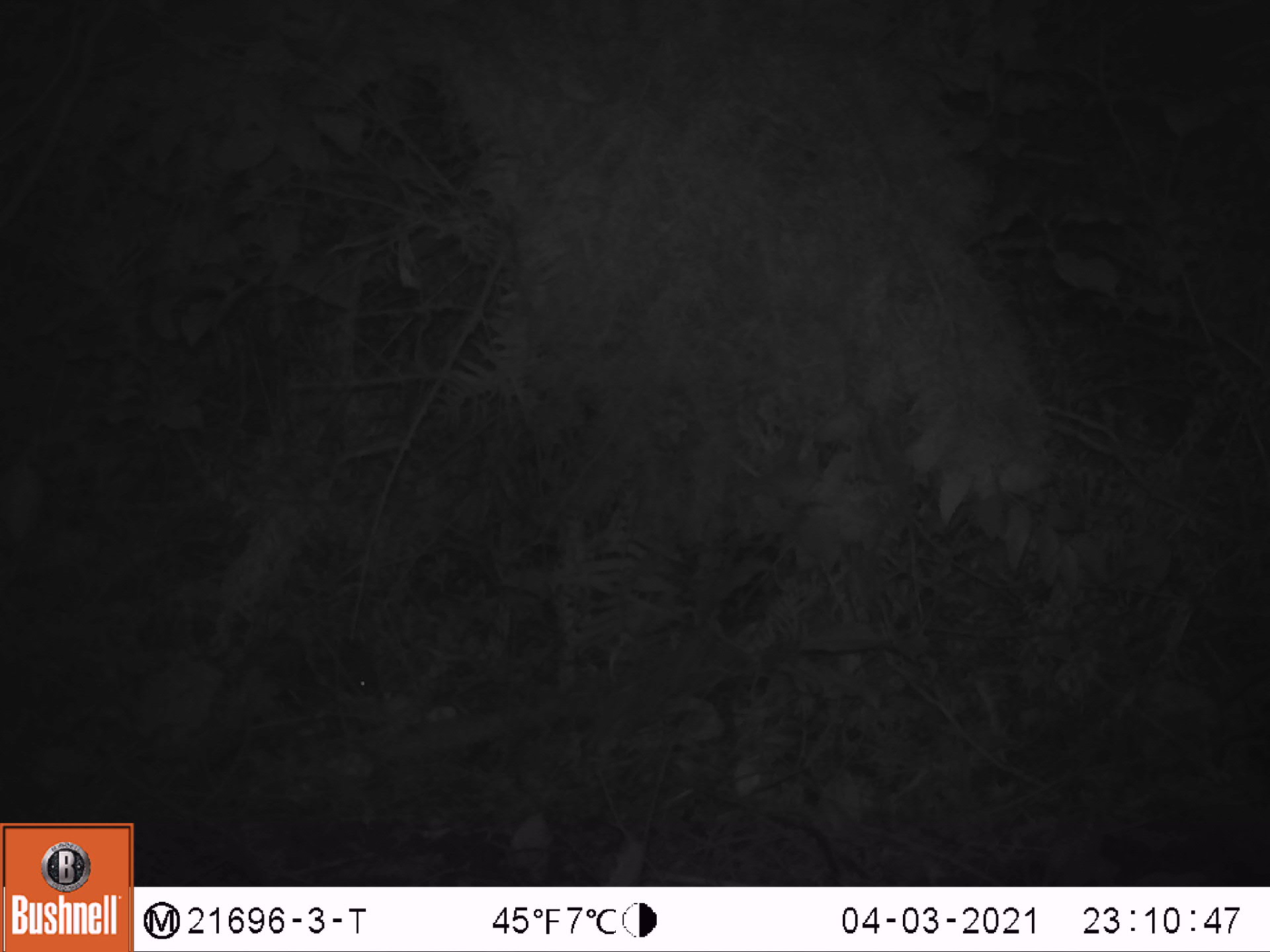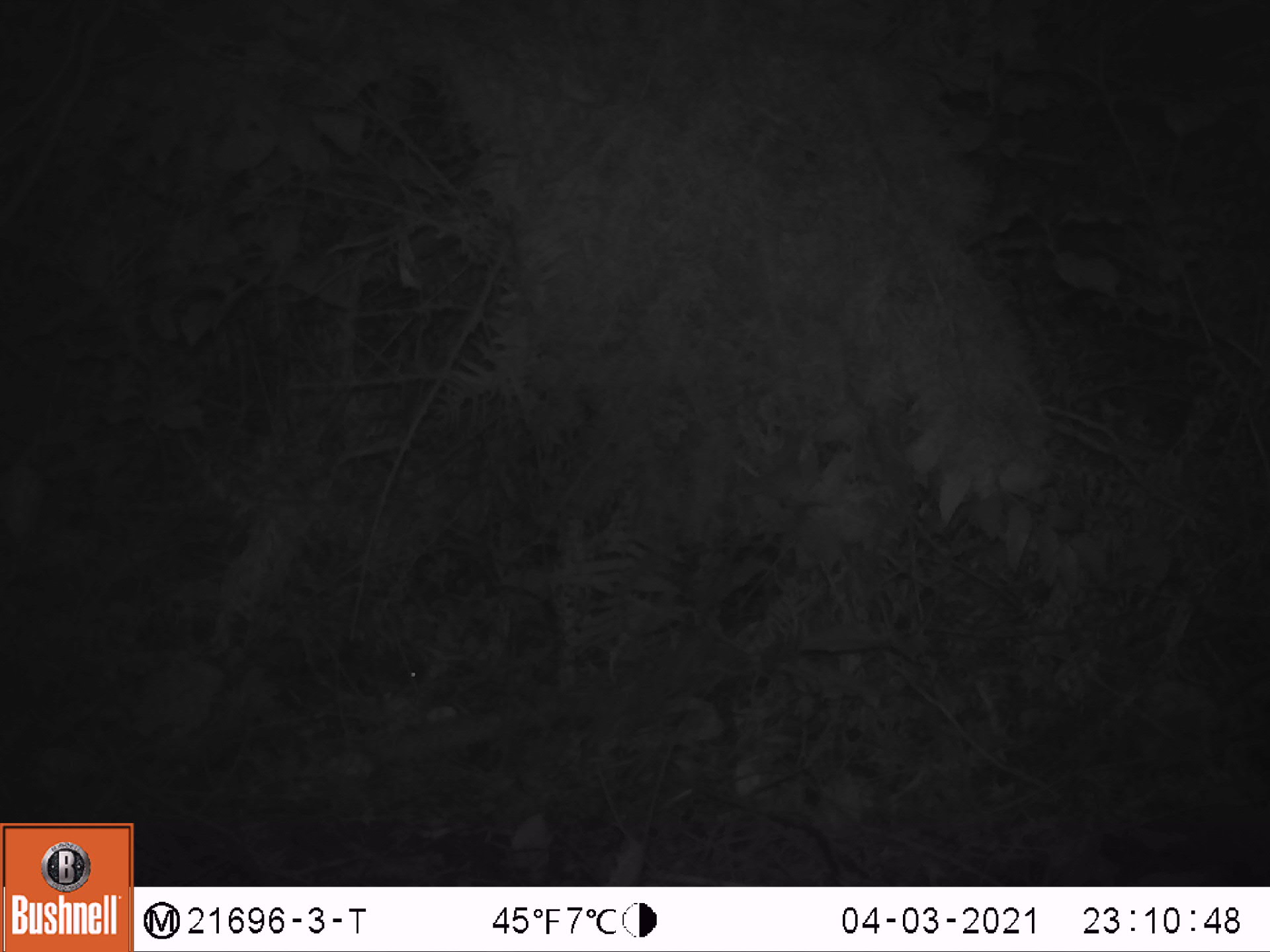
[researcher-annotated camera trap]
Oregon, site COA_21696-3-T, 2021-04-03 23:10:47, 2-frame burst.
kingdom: Animalia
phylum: Chordata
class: Mammalia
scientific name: Mammalia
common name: small mammal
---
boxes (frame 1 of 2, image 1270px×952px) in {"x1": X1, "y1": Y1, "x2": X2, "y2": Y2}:
small mammal: {"x1": 254, "y1": 600, "x2": 427, "y2": 741}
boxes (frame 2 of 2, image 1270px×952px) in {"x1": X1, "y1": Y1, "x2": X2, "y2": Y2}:
small mammal: {"x1": 296, "y1": 589, "x2": 463, "y2": 731}